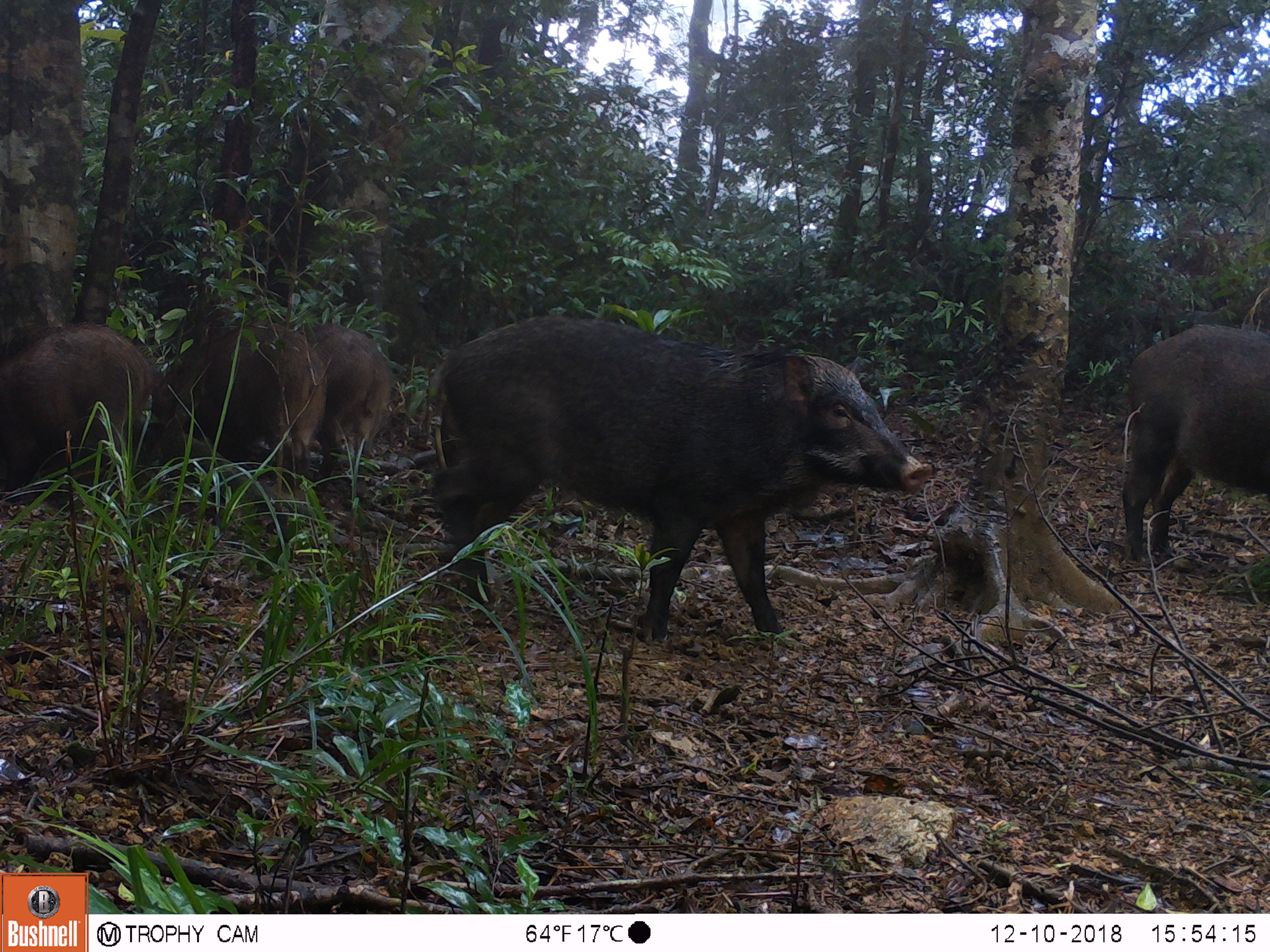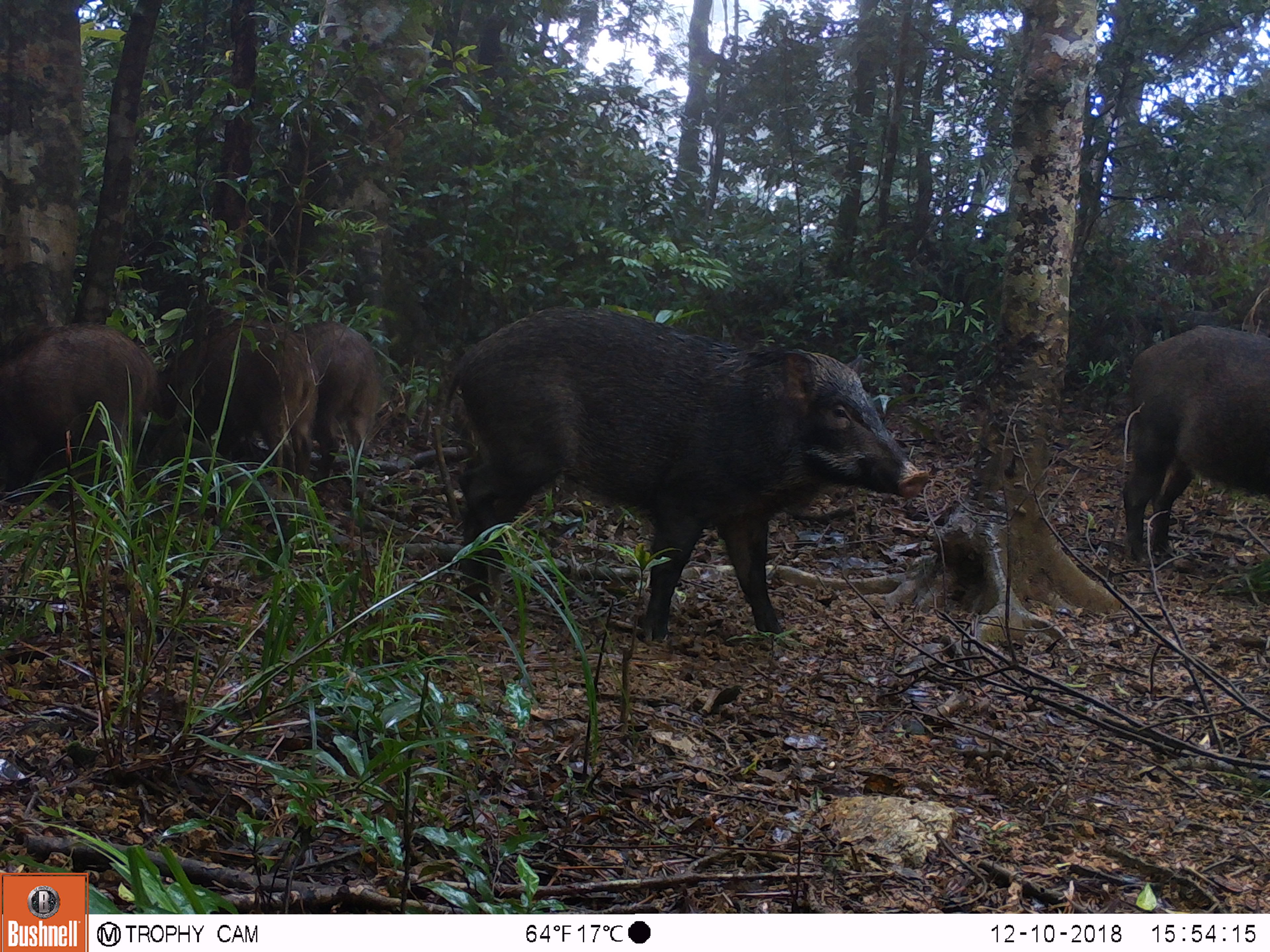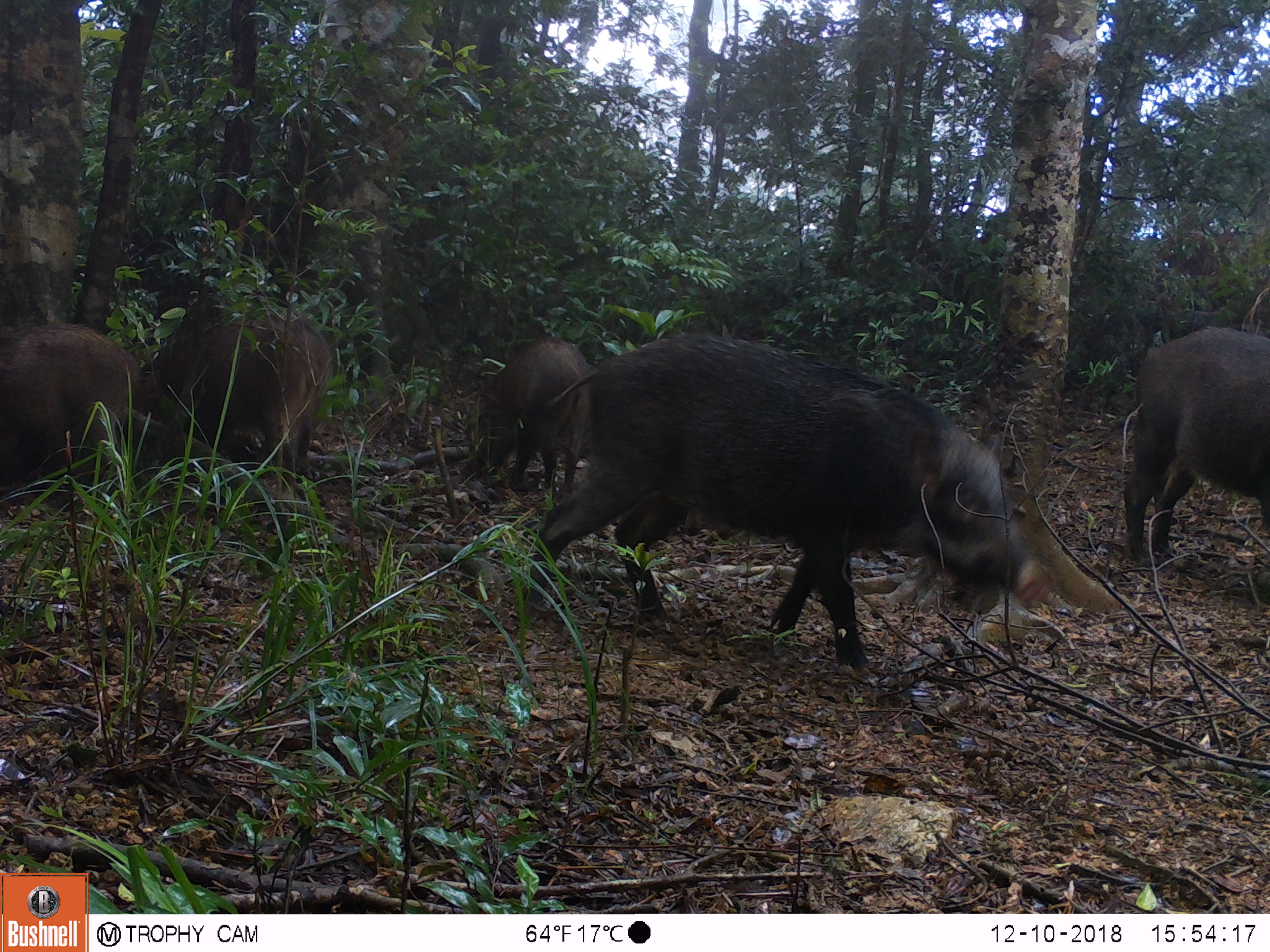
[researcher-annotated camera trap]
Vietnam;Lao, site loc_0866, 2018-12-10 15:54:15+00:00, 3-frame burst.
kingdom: Animalia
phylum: Chordata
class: Mammalia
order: Artiodactyla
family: Suidae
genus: Sus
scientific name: Sus scrofa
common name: eurasian wild pig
Eurasian wild pig (Sus scrofa). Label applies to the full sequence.